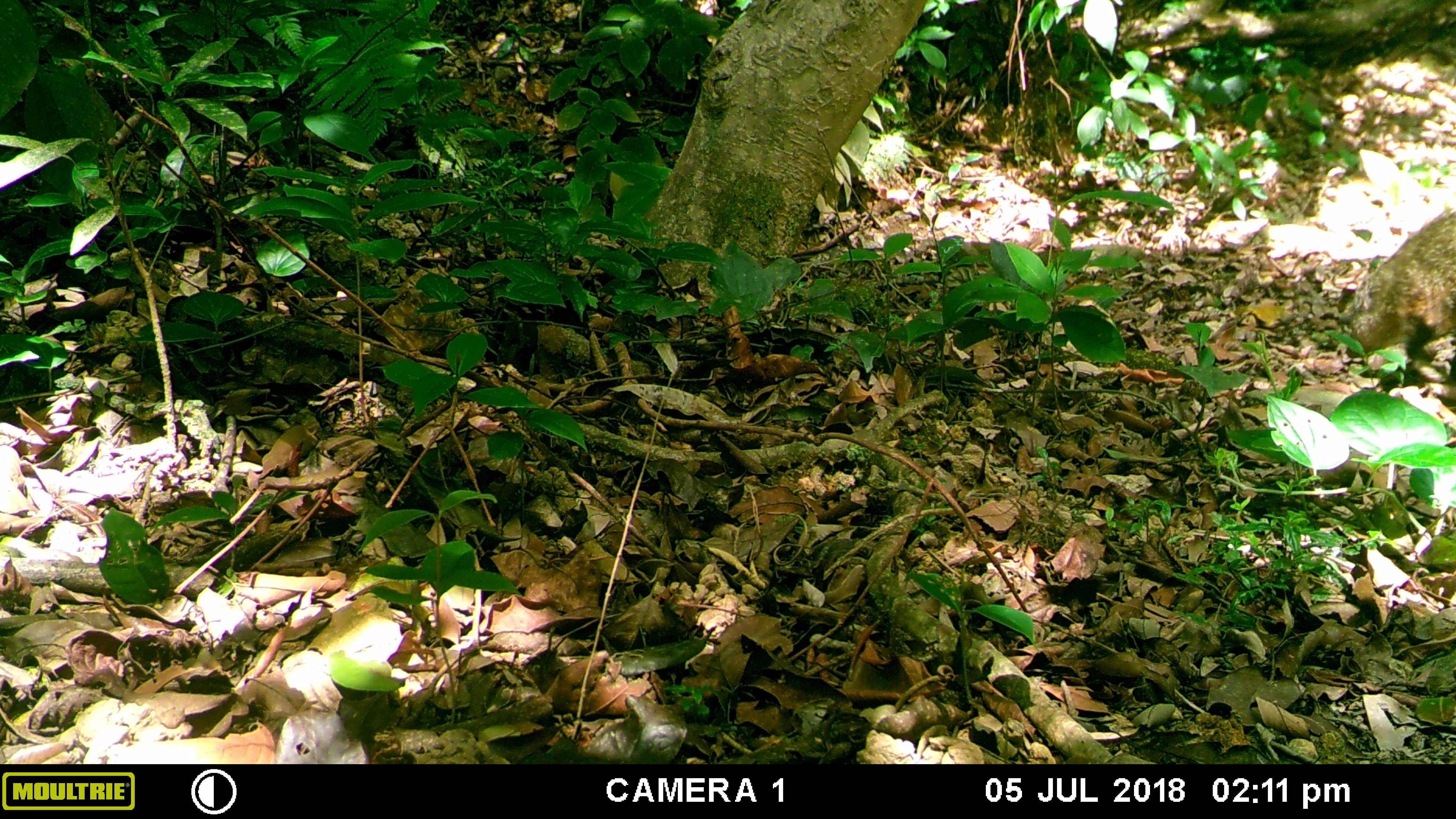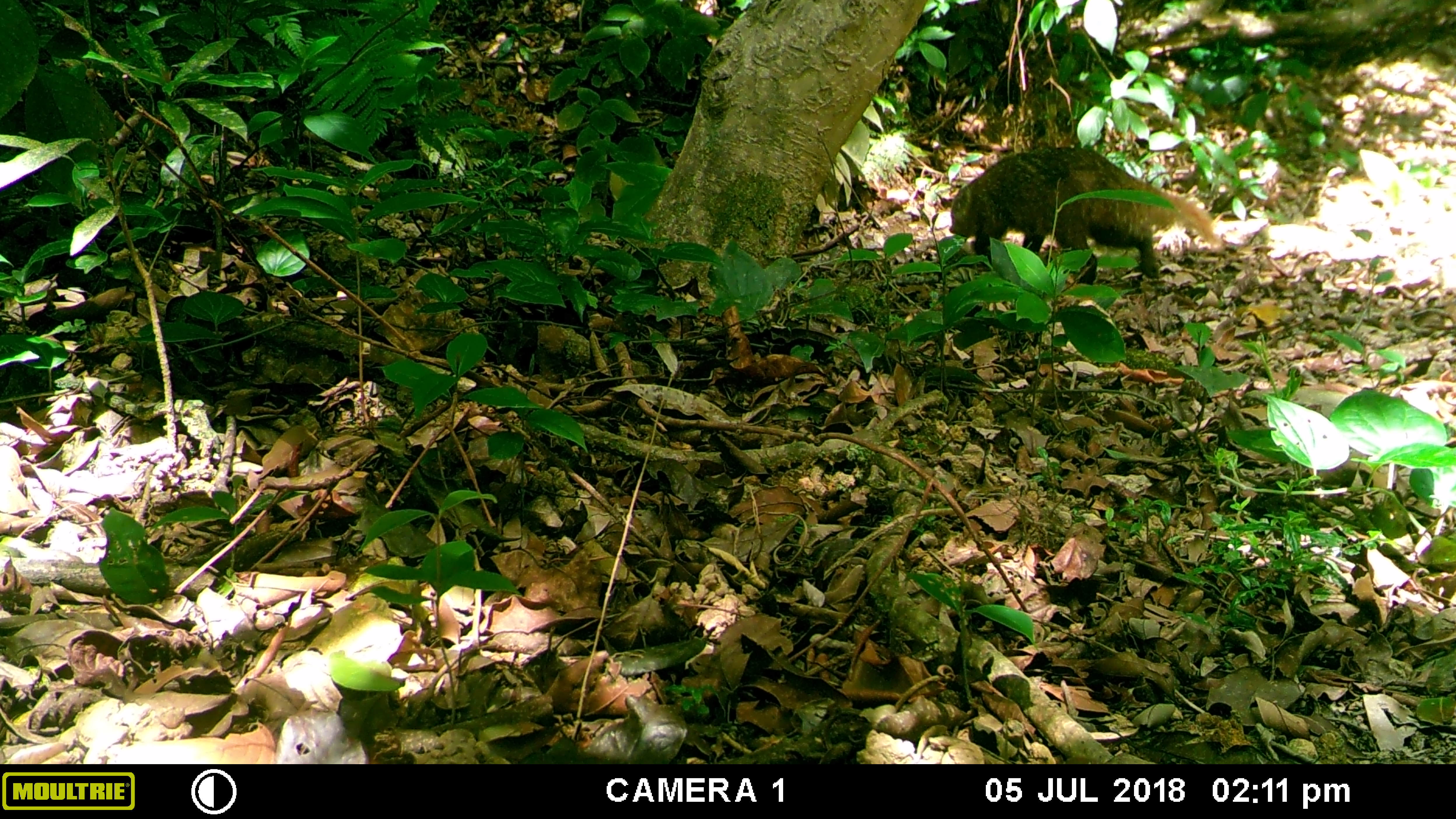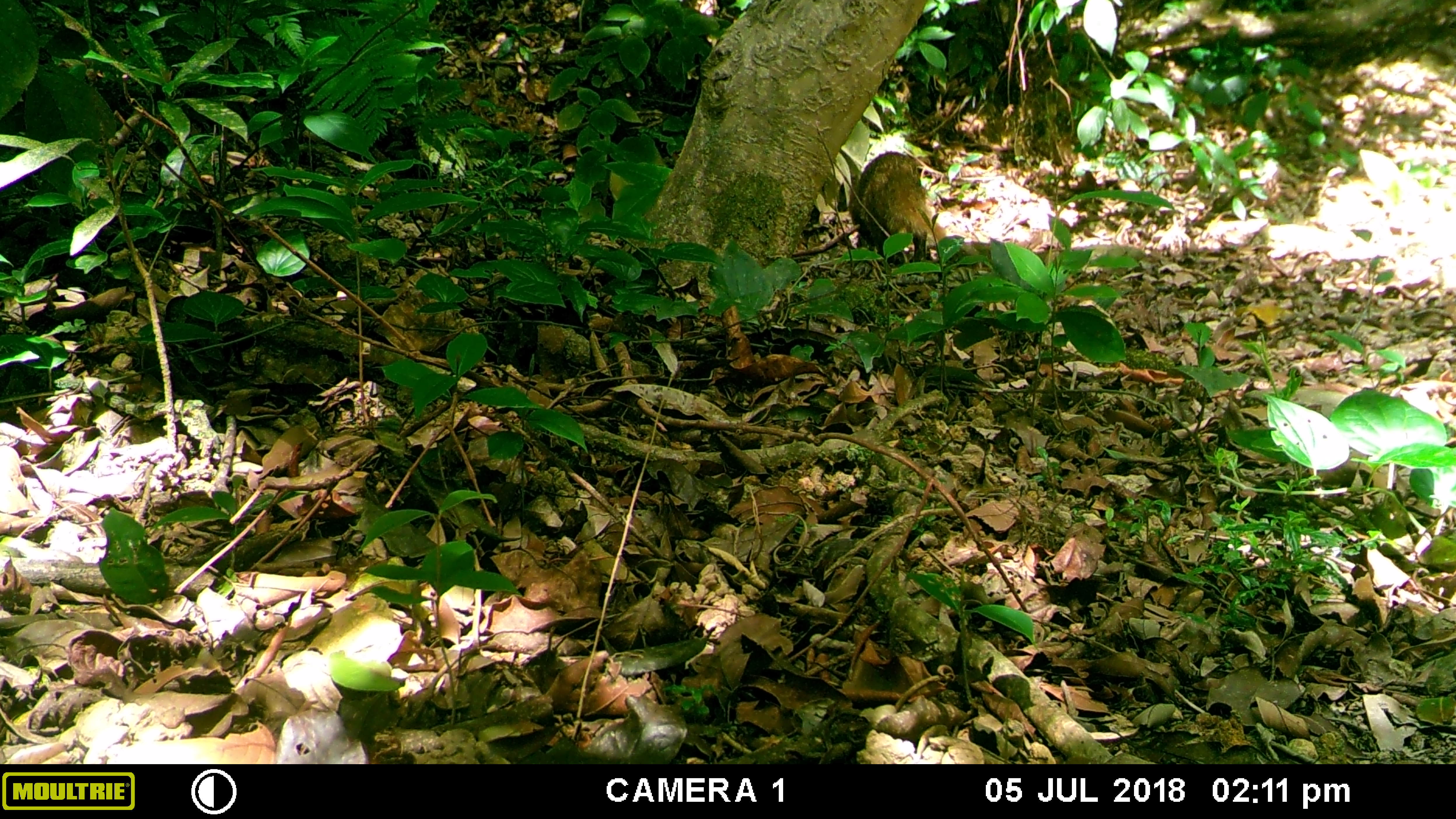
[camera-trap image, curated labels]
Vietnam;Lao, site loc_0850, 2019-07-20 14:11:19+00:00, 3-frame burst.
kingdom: Animalia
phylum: Chordata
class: Mammalia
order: Carnivora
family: Herpestidae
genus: Urva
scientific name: Urva urva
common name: crab-eating mongoose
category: crab eating mongoose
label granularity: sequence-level